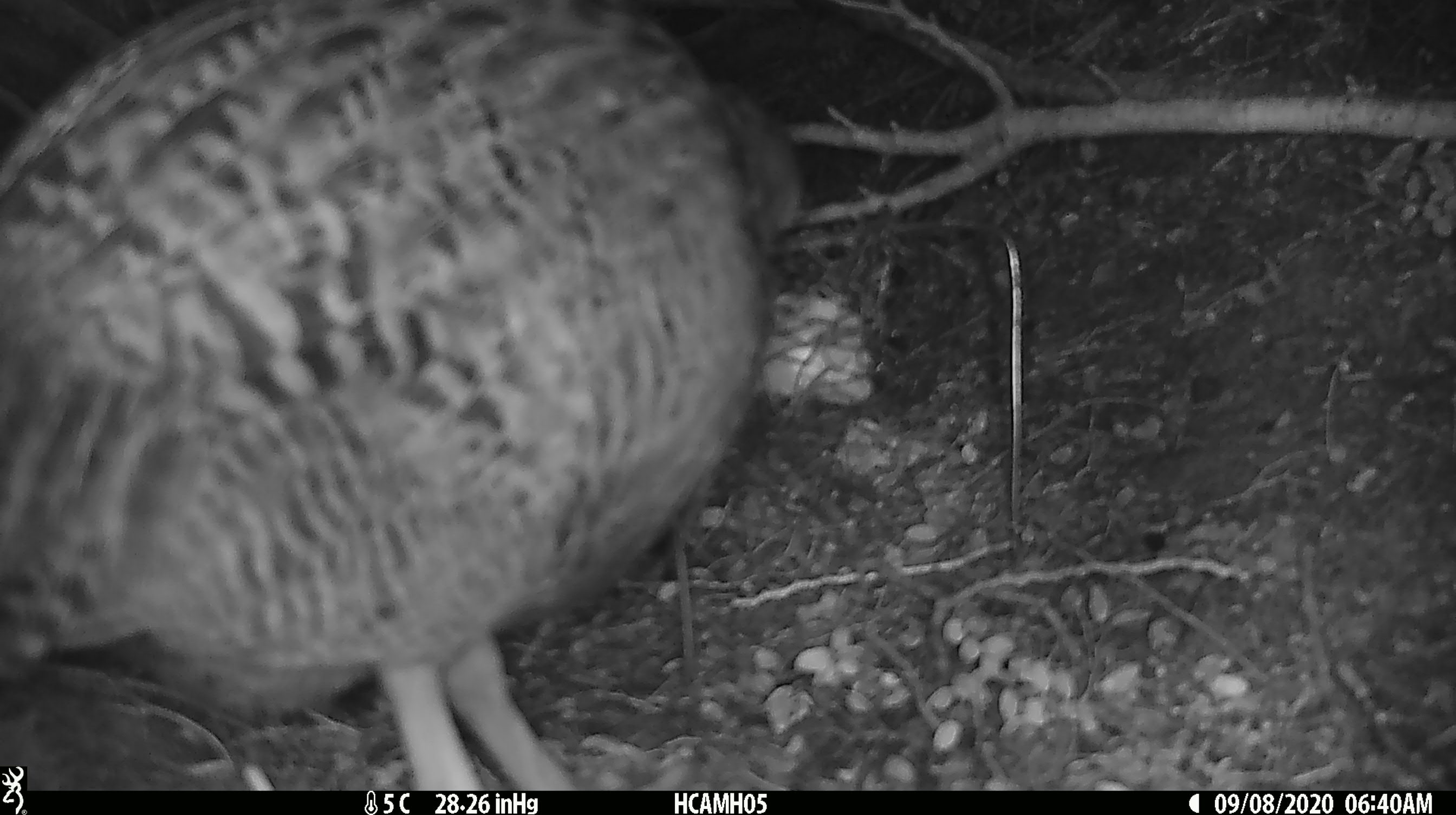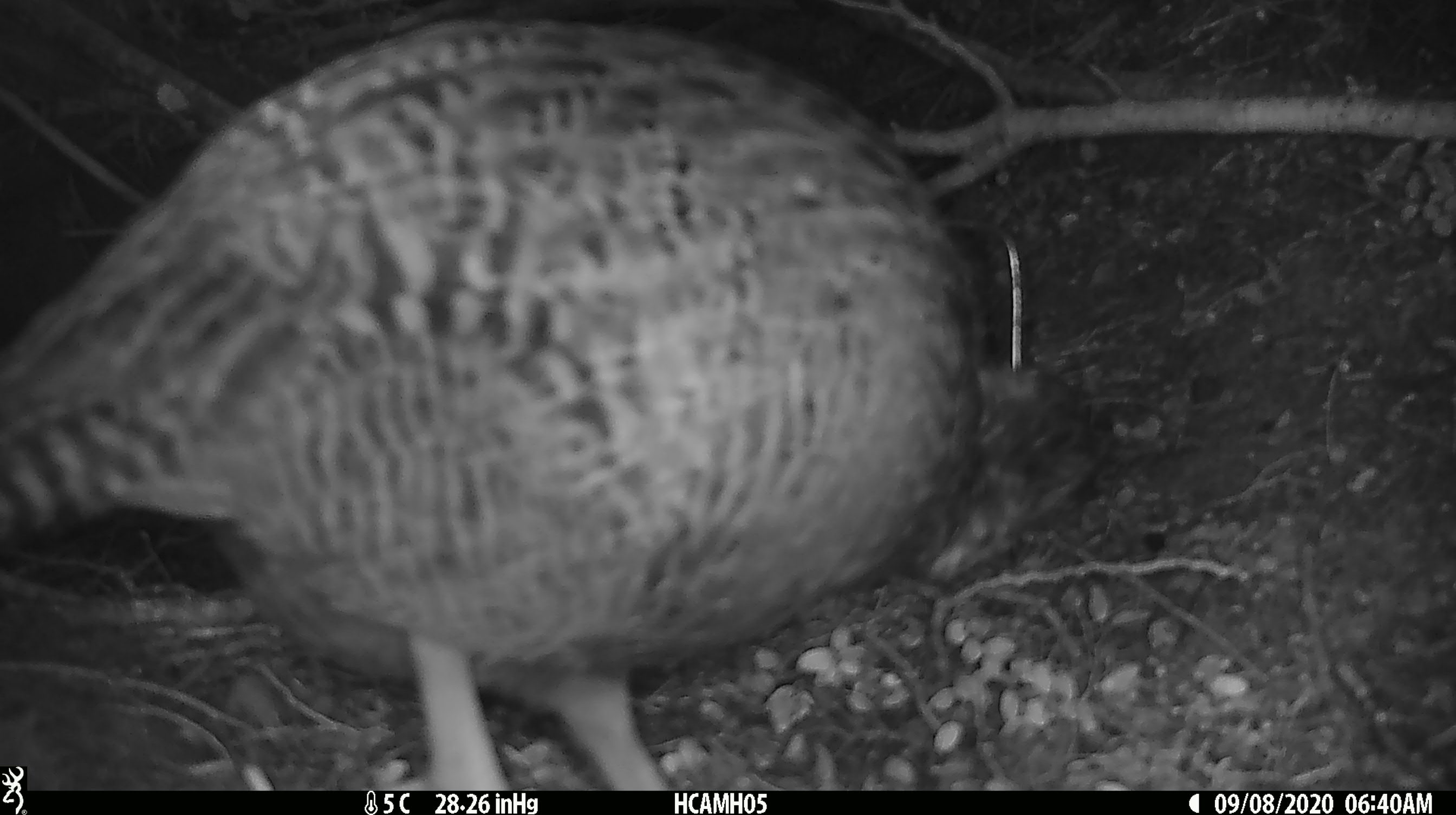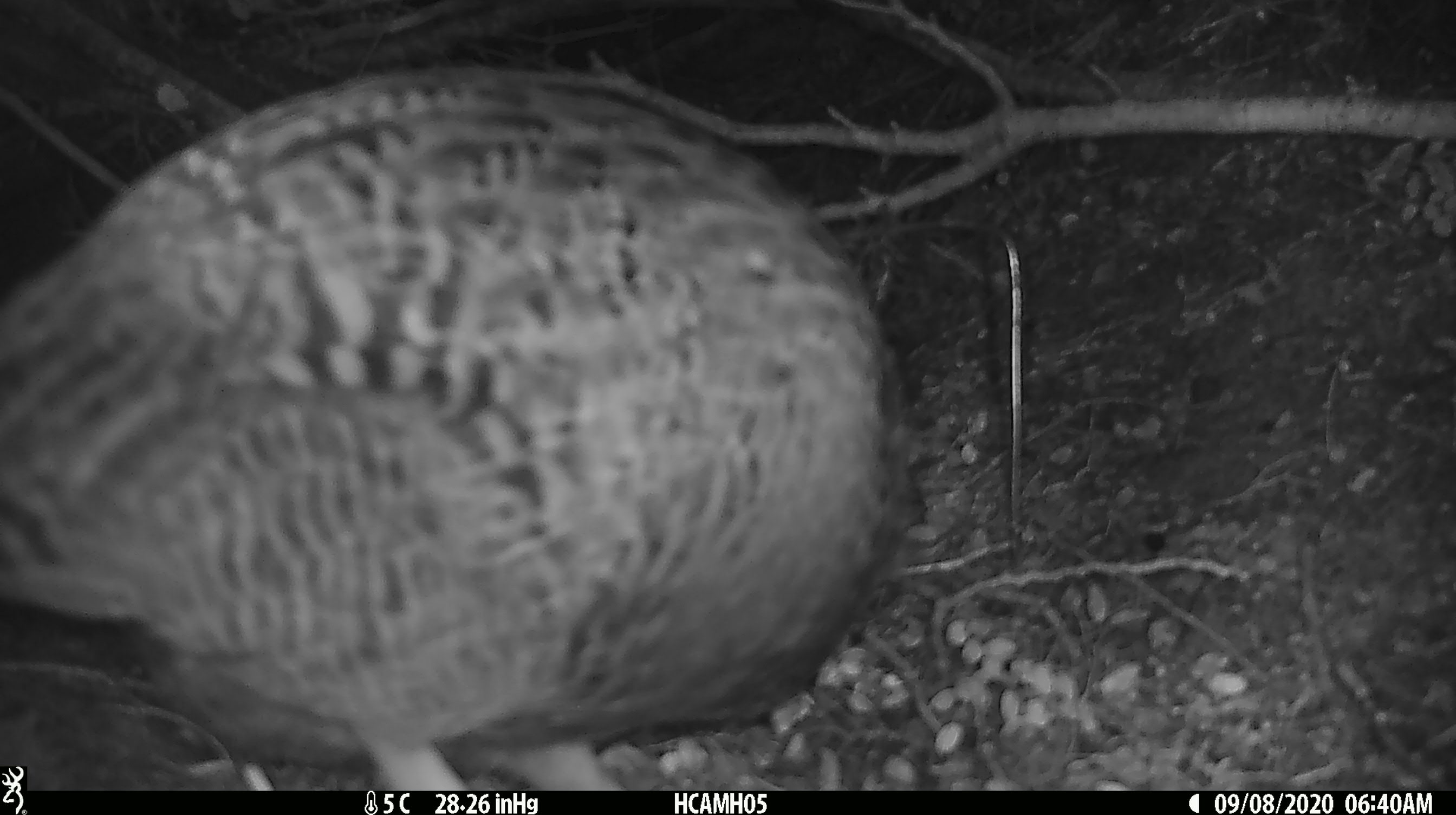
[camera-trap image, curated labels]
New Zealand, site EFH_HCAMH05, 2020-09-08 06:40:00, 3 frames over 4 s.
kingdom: Animalia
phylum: Chordata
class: Aves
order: Gruiformes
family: Rallidae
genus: Gallirallus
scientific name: Gallirallus australis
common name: weka